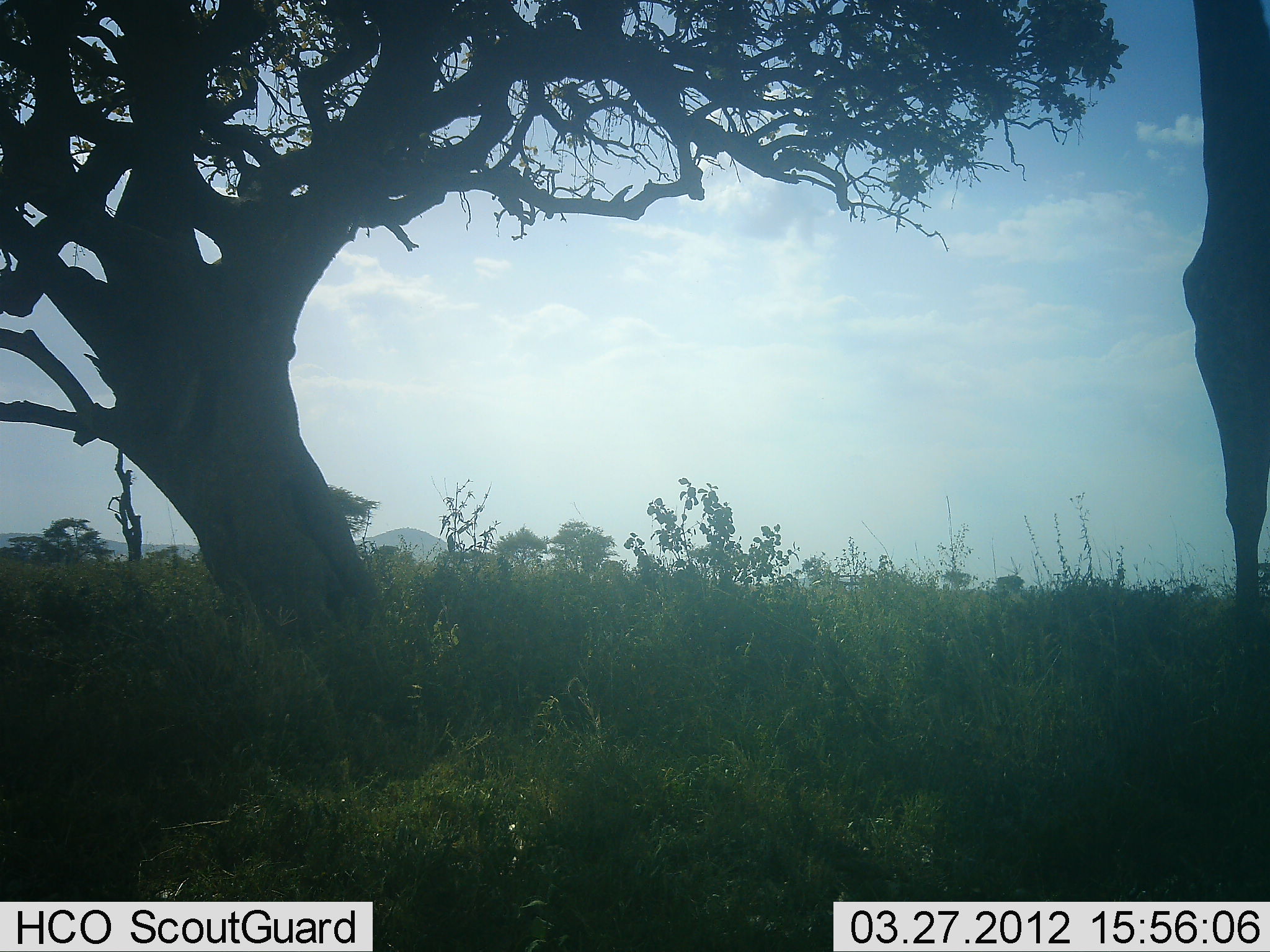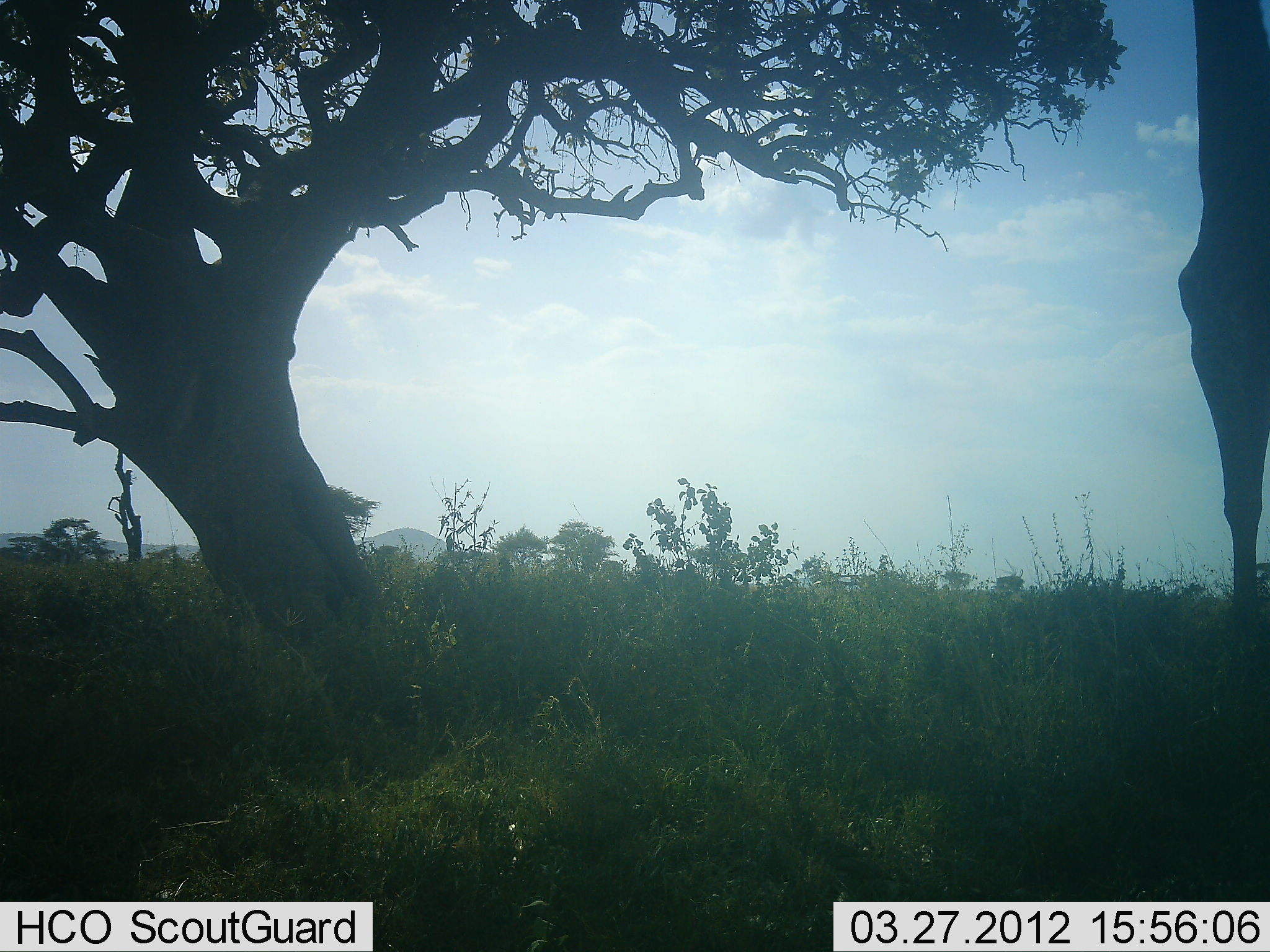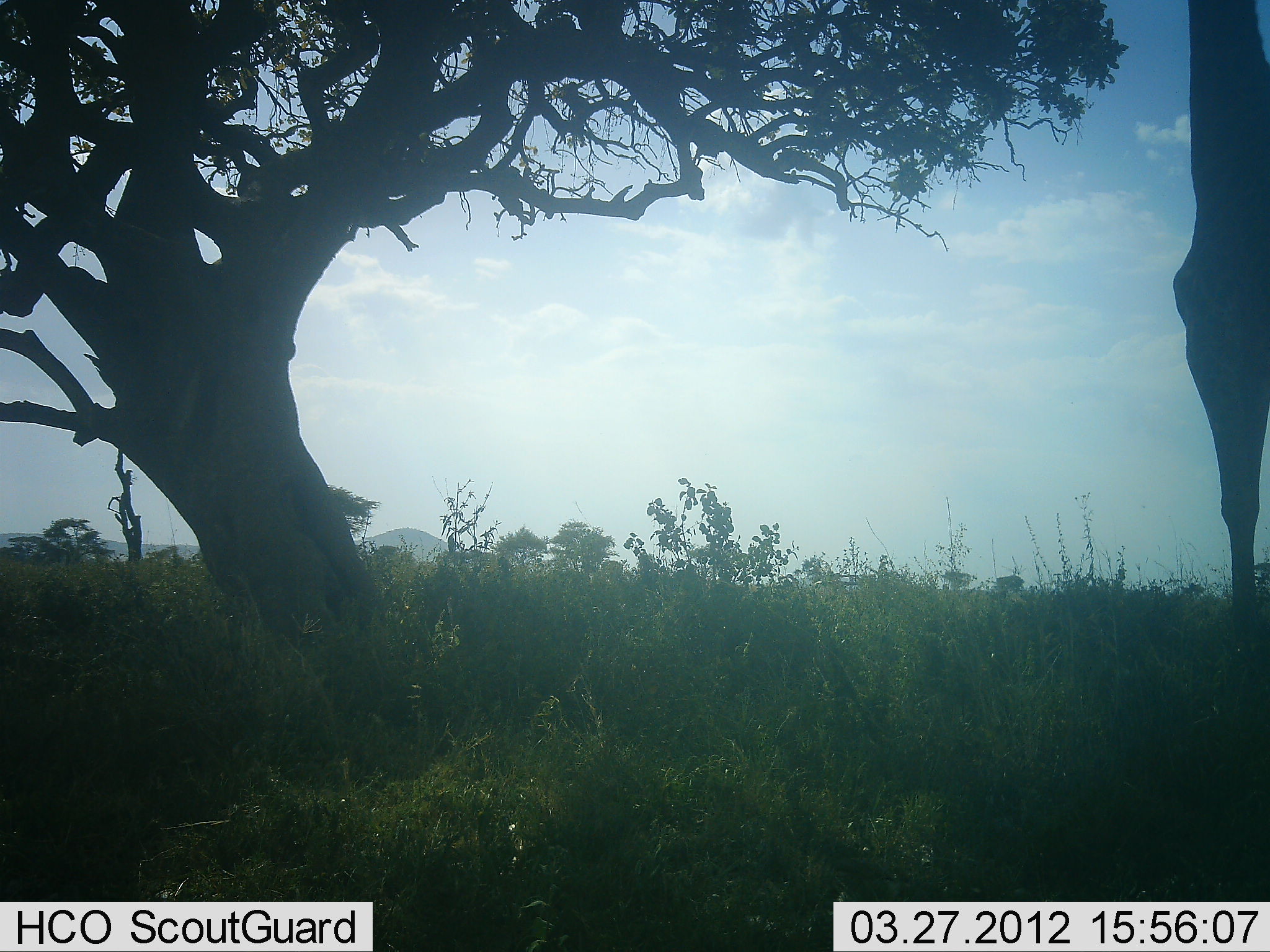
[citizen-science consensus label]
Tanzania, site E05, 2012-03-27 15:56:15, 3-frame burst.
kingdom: Animalia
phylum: Chordata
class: Mammalia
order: Artiodactyla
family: Giraffidae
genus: Giraffa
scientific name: Giraffa camelopardalis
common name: giraffe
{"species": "giraffe (Giraffa camelopardalis)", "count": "1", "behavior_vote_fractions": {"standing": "75%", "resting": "0%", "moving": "0%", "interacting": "0%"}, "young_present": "0%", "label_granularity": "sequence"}